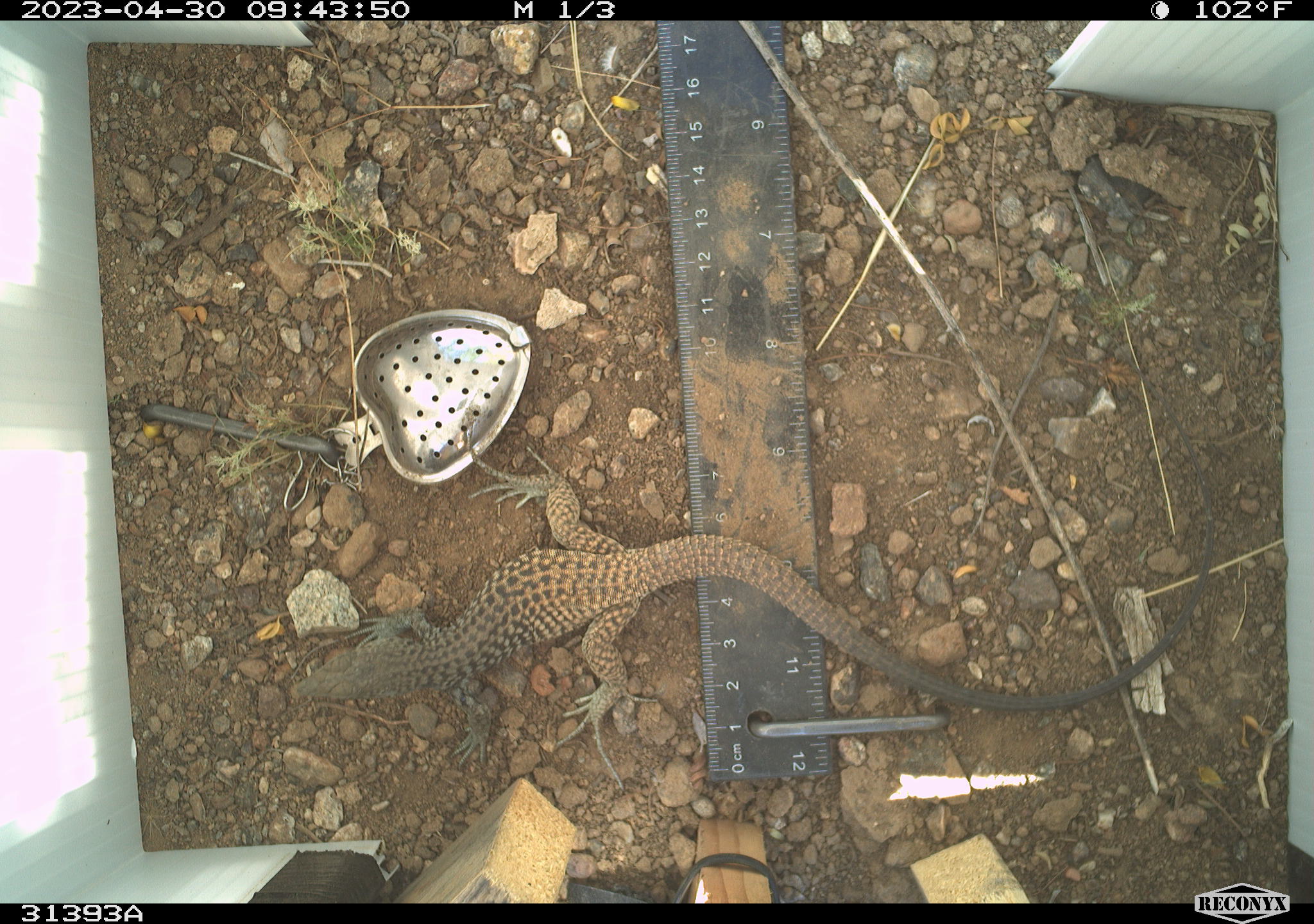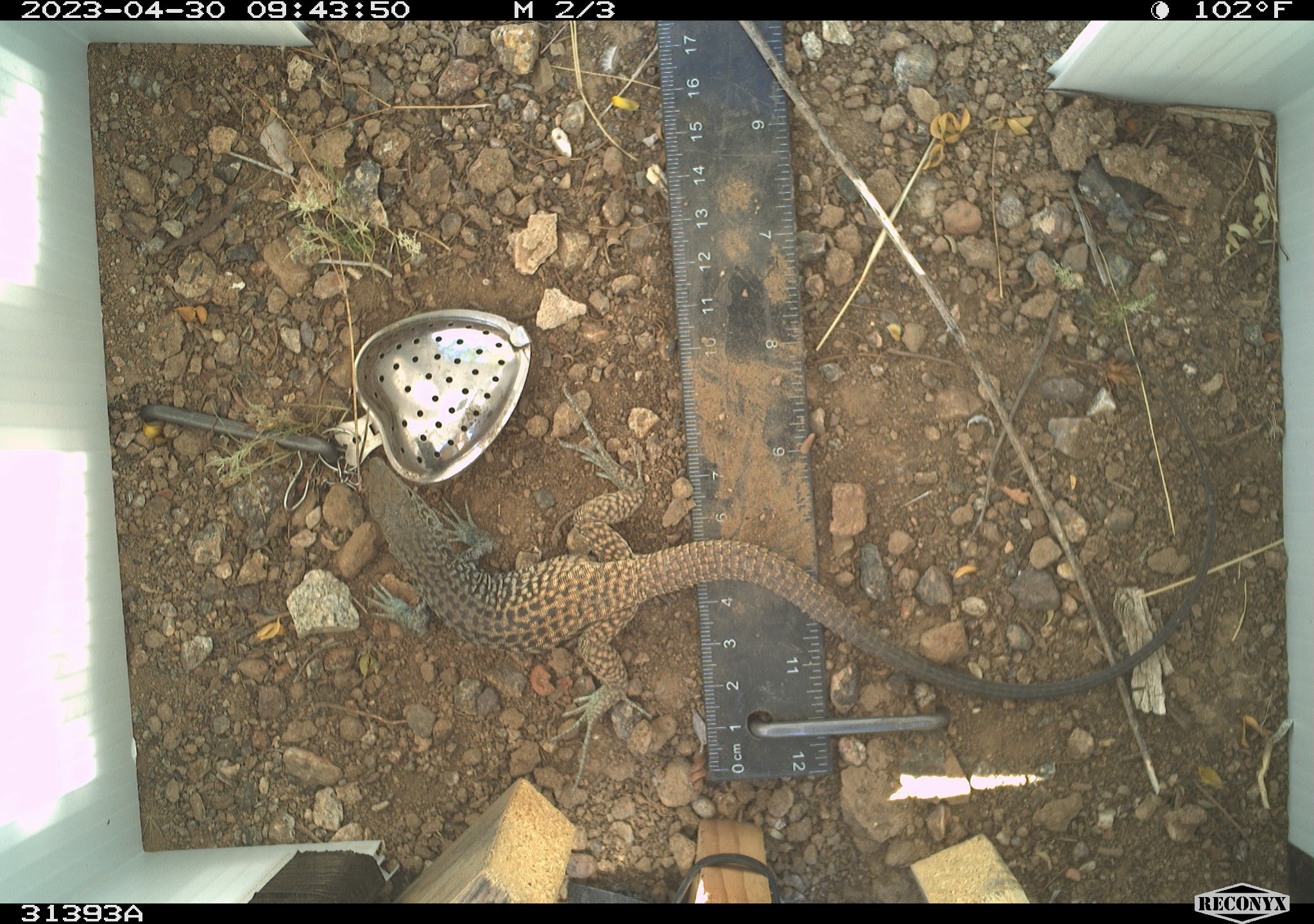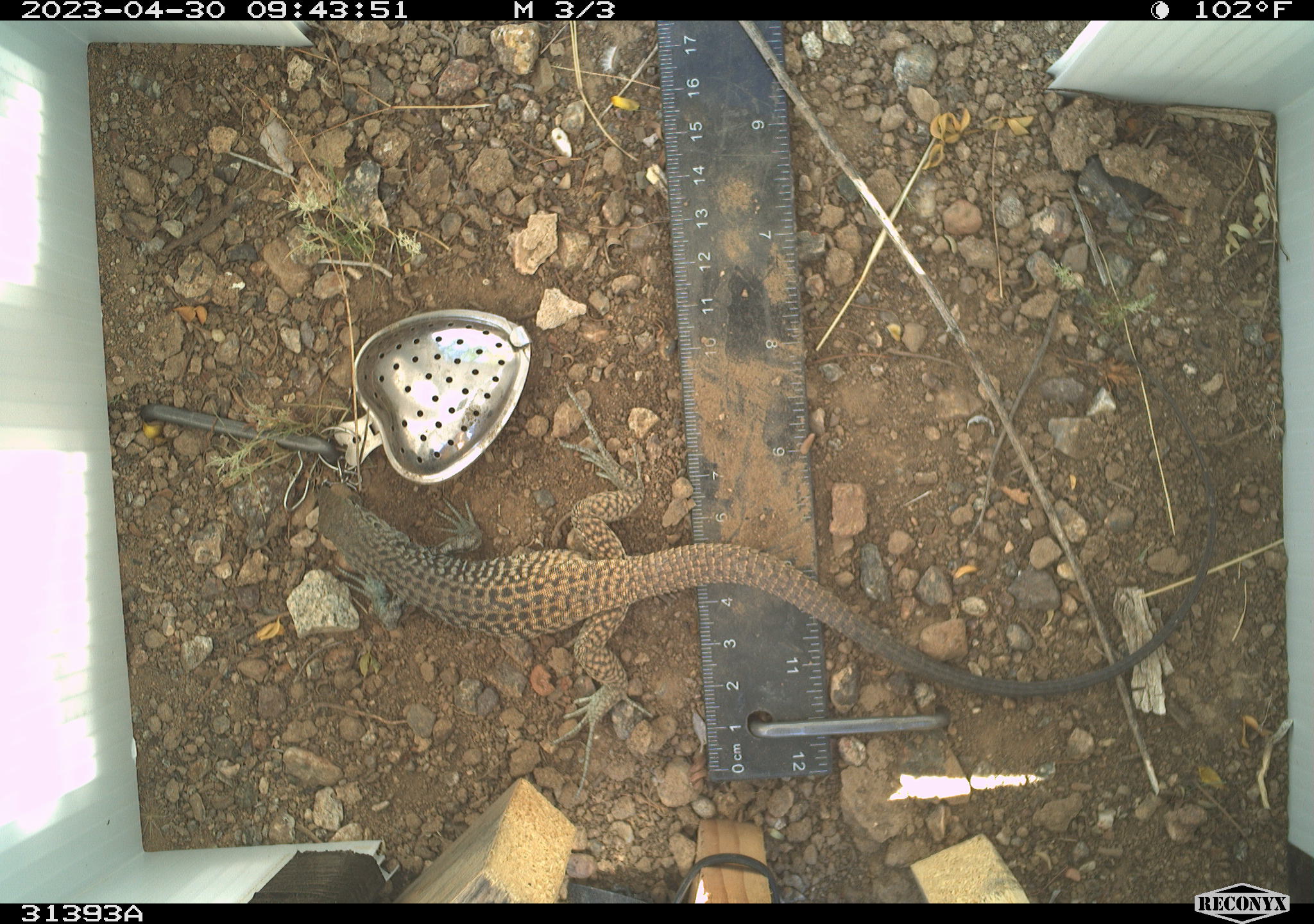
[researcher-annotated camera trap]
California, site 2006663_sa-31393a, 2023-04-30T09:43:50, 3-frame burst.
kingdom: Animalia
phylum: Chordata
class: Reptilia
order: Squamata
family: Teiidae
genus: Aspidoscelis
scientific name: Aspidoscelis tigris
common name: western whiptail